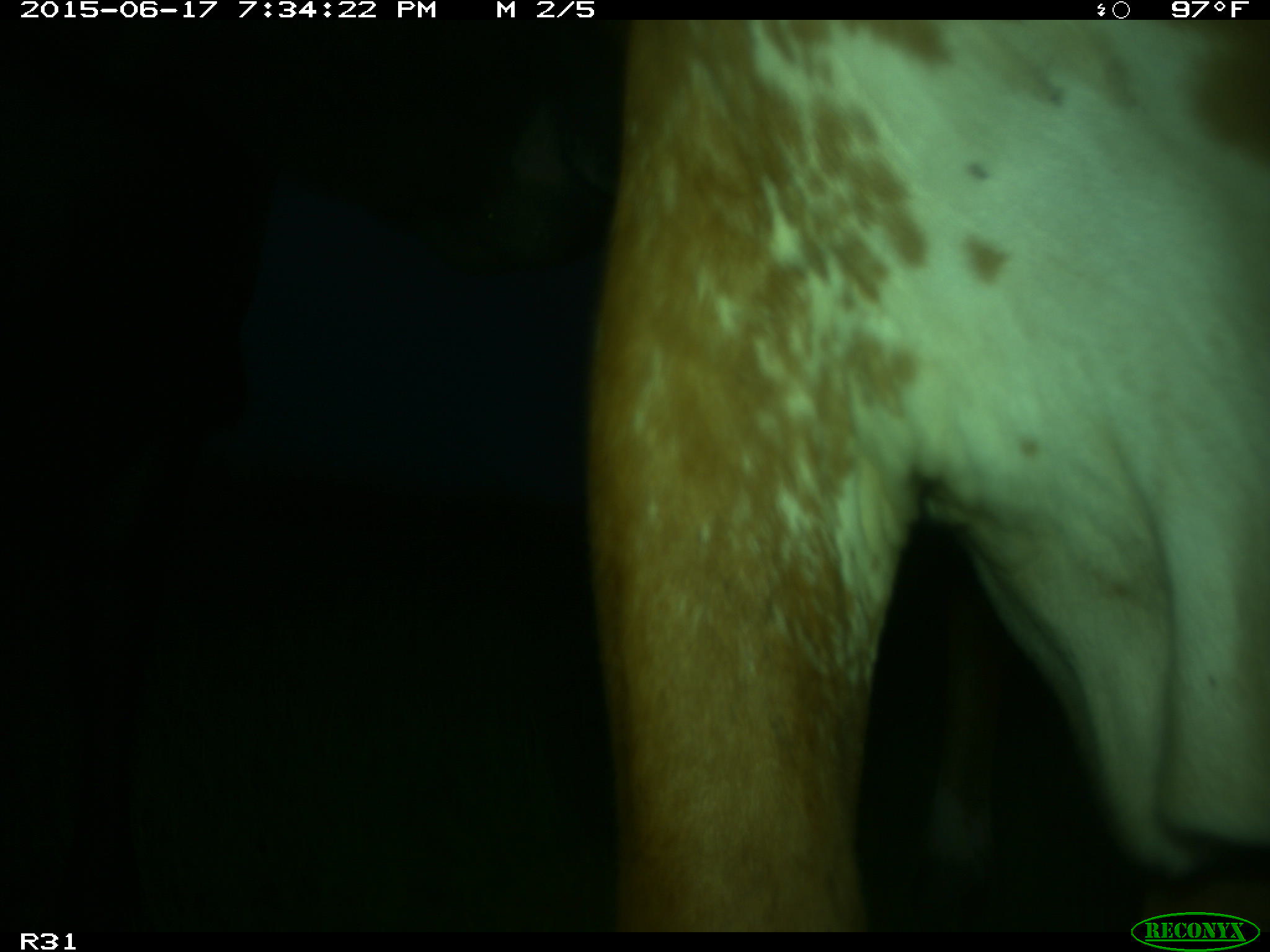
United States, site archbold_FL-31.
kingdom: Animalia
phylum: Chordata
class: Mammalia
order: Artiodactyla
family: Bovidae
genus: Bos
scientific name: Bos taurus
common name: domestic cow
Bos taurus (domestic cow).